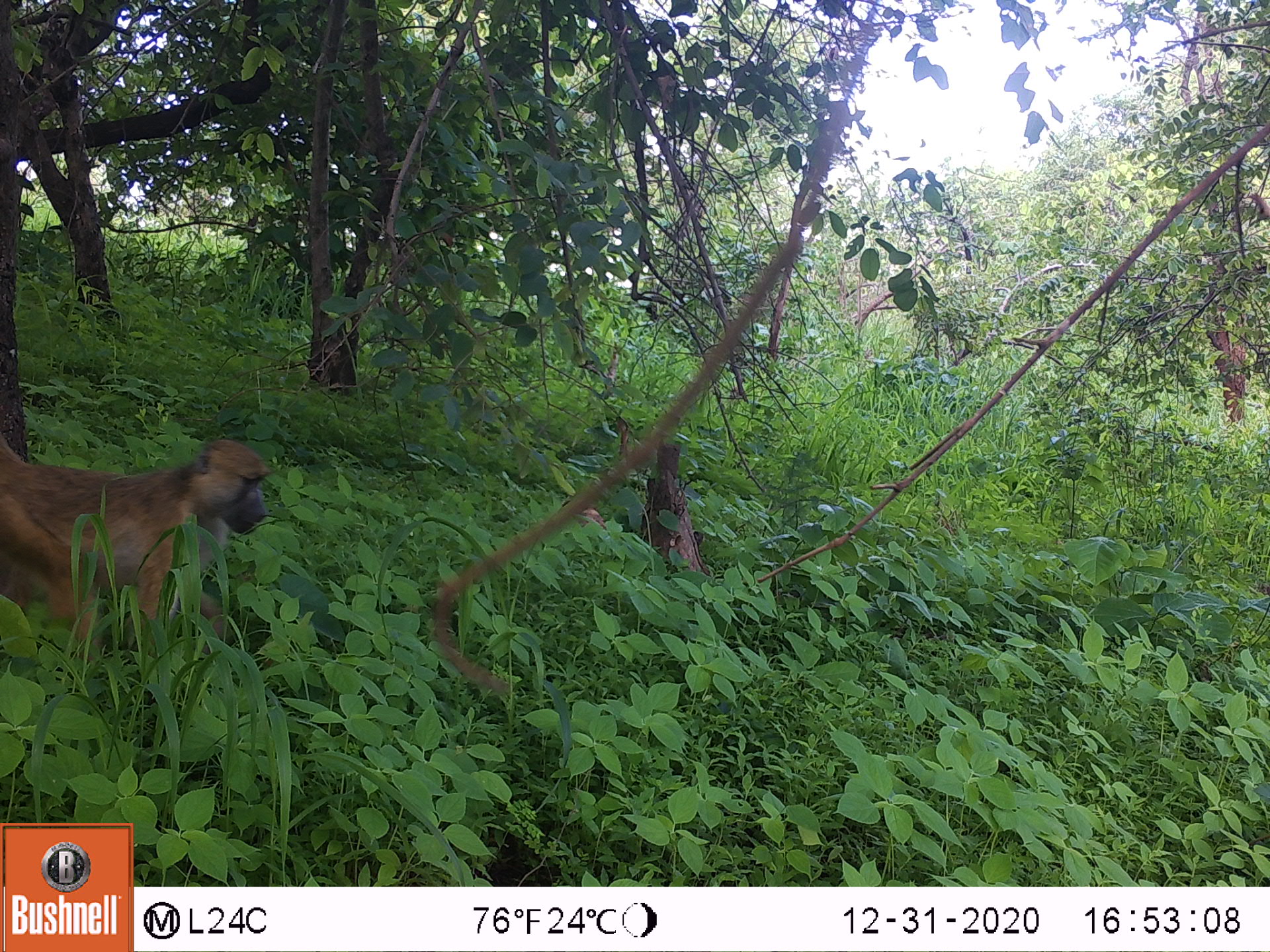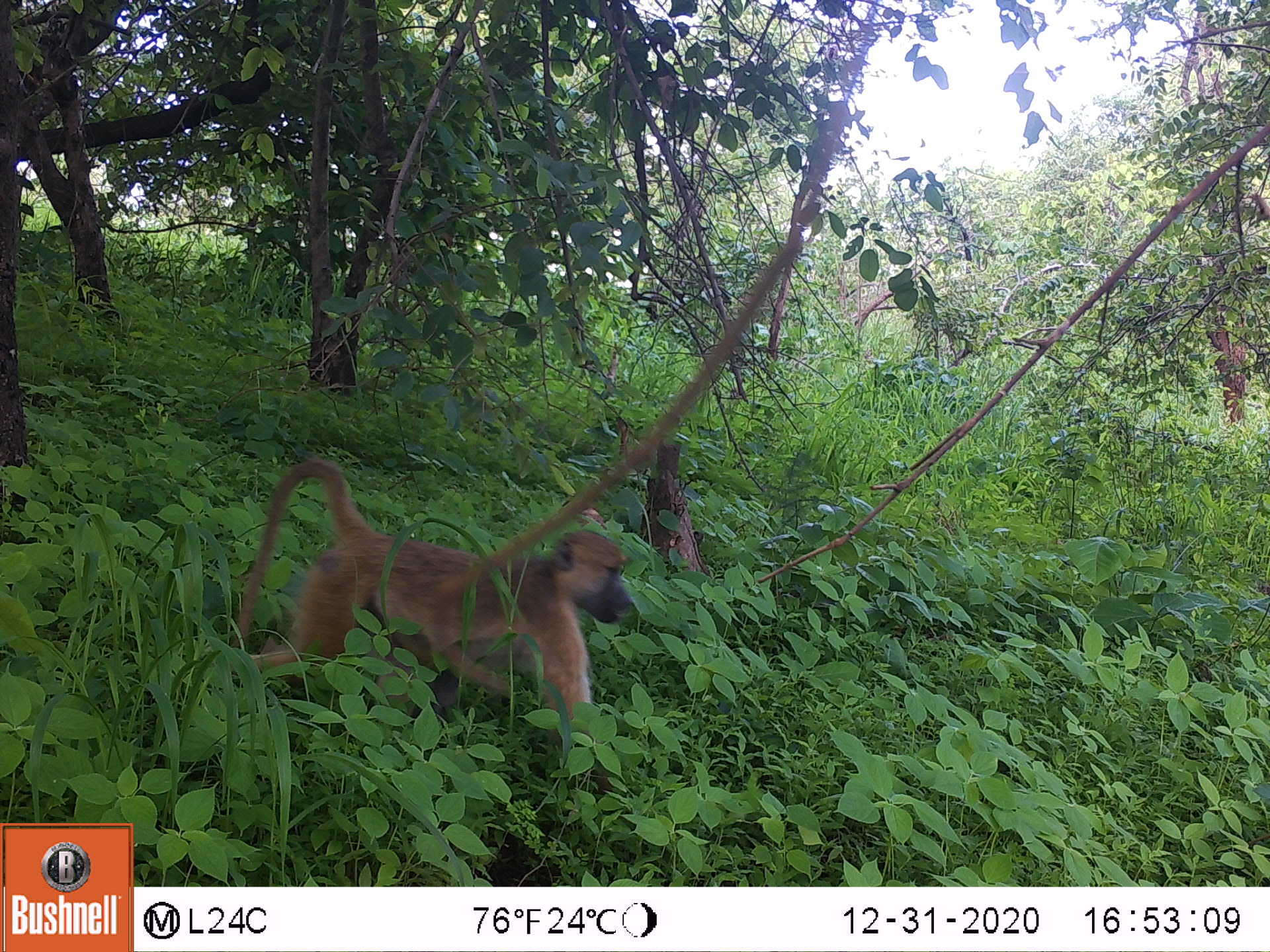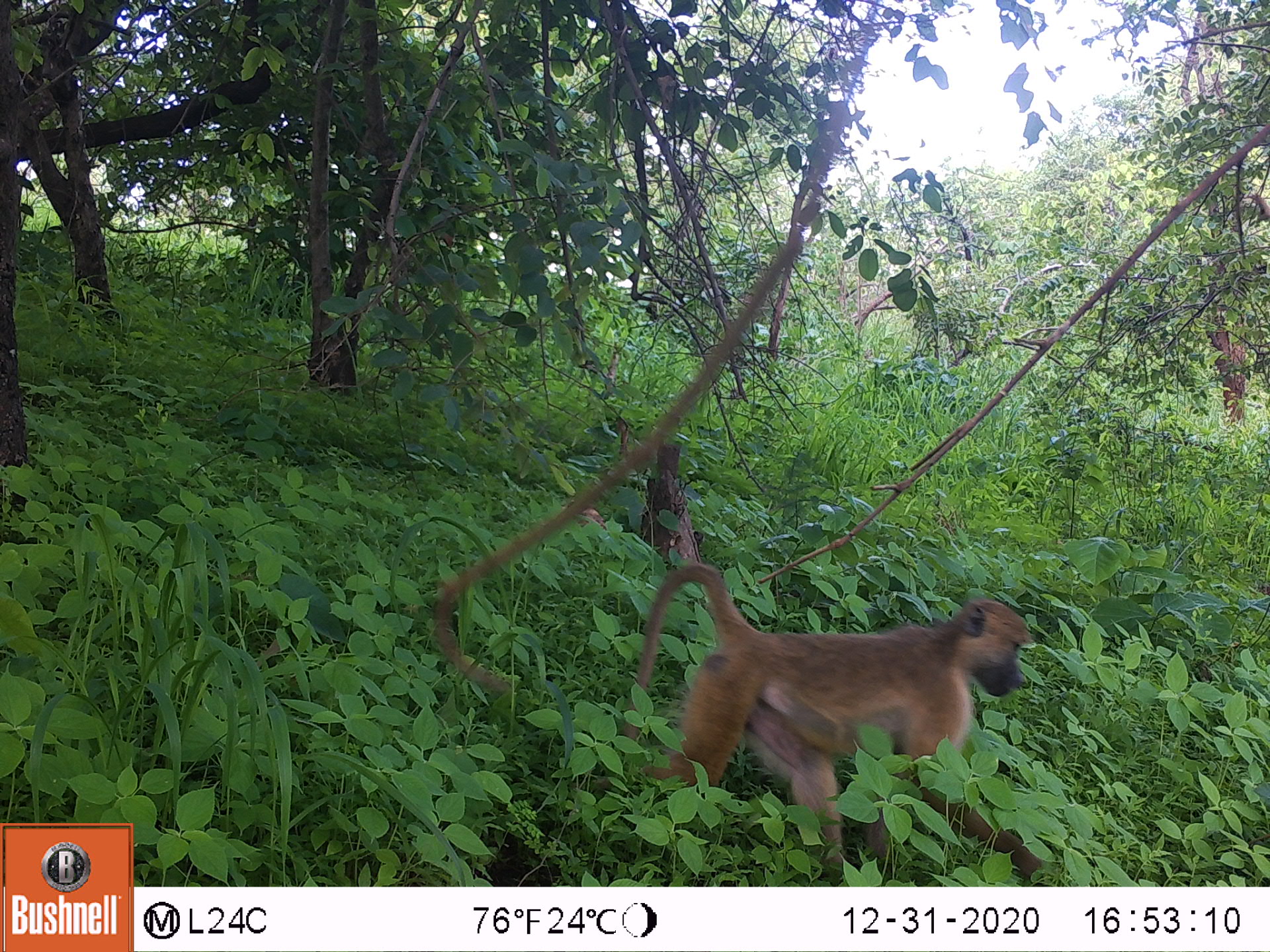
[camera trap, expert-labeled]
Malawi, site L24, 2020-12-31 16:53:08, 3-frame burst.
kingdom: Animalia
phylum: Chordata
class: Mammalia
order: Primates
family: Cercopithecidae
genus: Papio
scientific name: Papio cynocephalus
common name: yellow baboon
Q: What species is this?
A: Yellow baboon (Papio cynocephalus).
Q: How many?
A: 1.